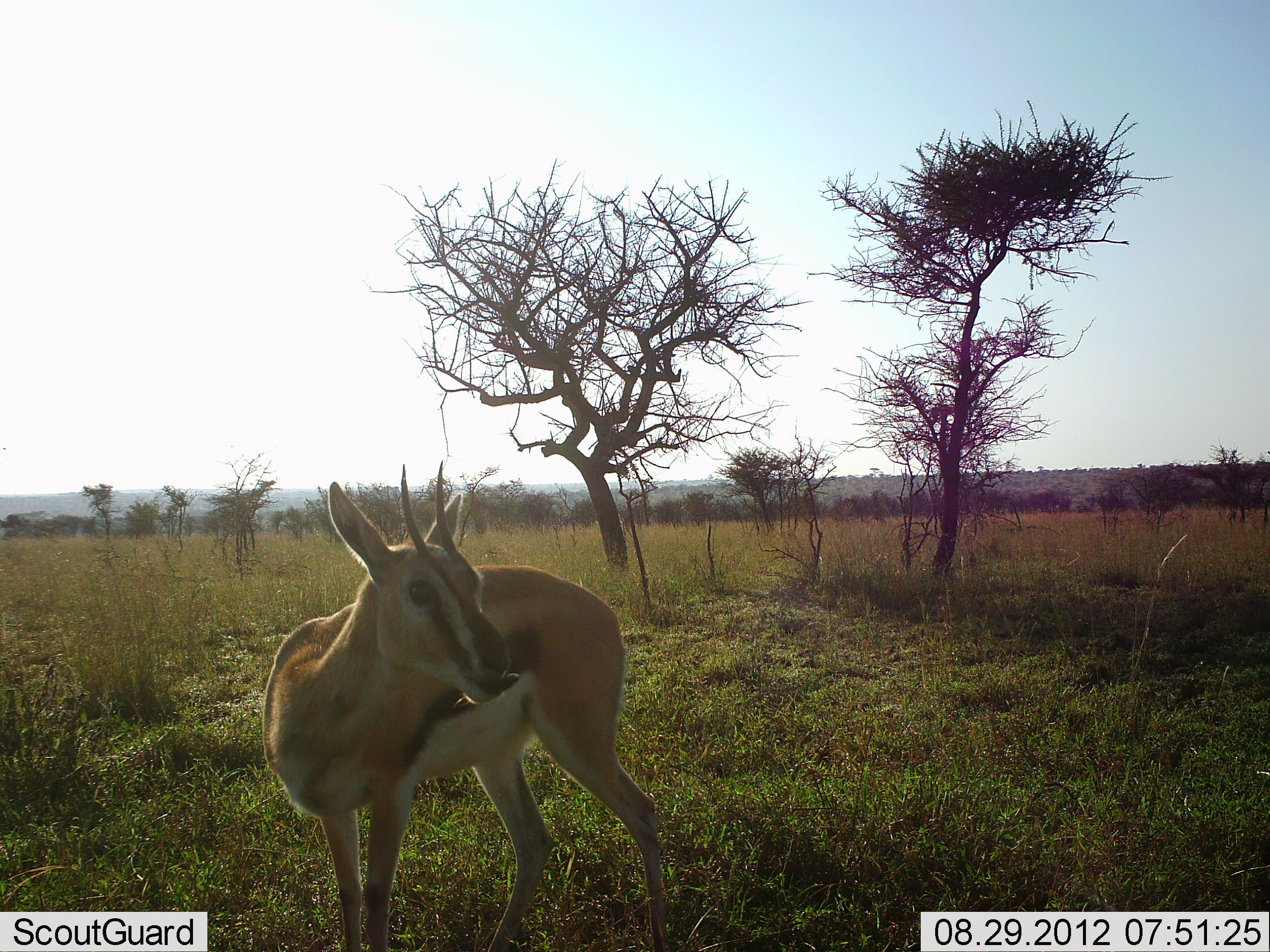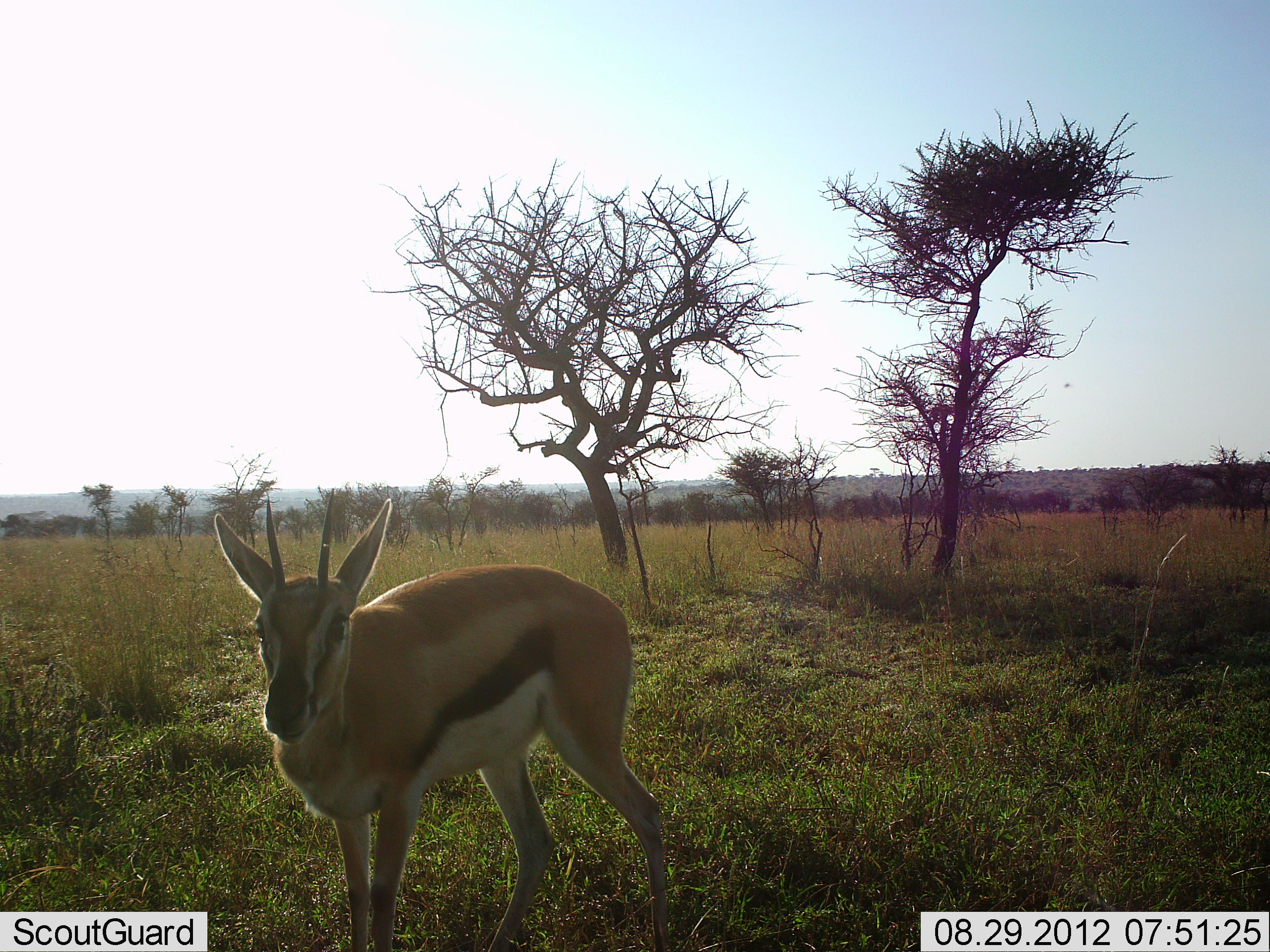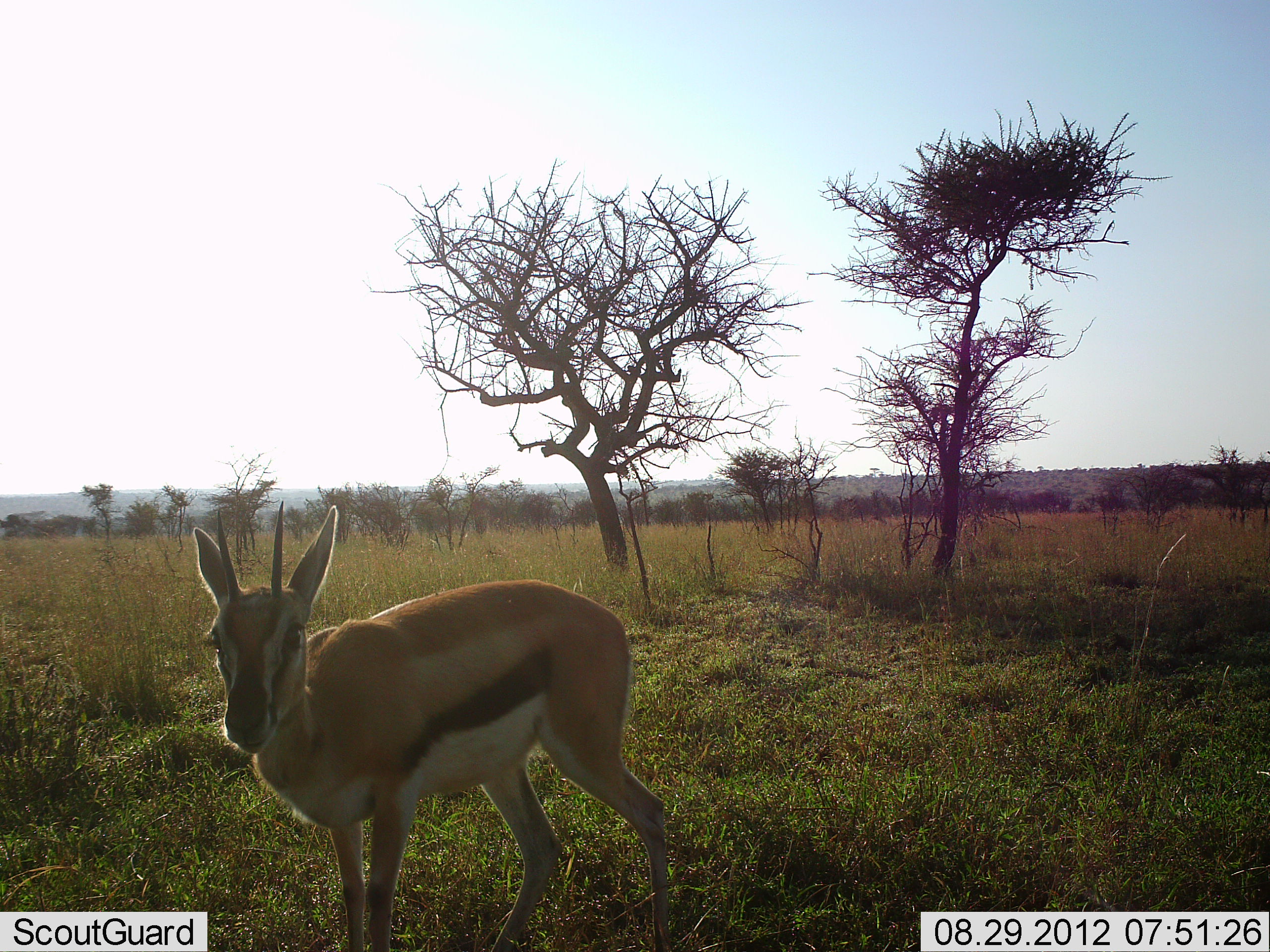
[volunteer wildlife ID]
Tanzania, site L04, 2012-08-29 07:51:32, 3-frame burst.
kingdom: Animalia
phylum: Chordata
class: Mammalia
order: Artiodactyla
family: Bovidae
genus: Eudorcas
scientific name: Eudorcas thomsonii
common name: thomson's gazelle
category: gazellethomsons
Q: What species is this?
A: Gazellethomsons (thomson's gazelle) (Eudorcas thomsonii).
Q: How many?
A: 1.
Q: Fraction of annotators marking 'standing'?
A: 90%.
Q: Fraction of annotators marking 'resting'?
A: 0%.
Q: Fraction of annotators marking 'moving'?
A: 10%.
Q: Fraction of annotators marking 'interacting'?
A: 0%.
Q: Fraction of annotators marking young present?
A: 0%.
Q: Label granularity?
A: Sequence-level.